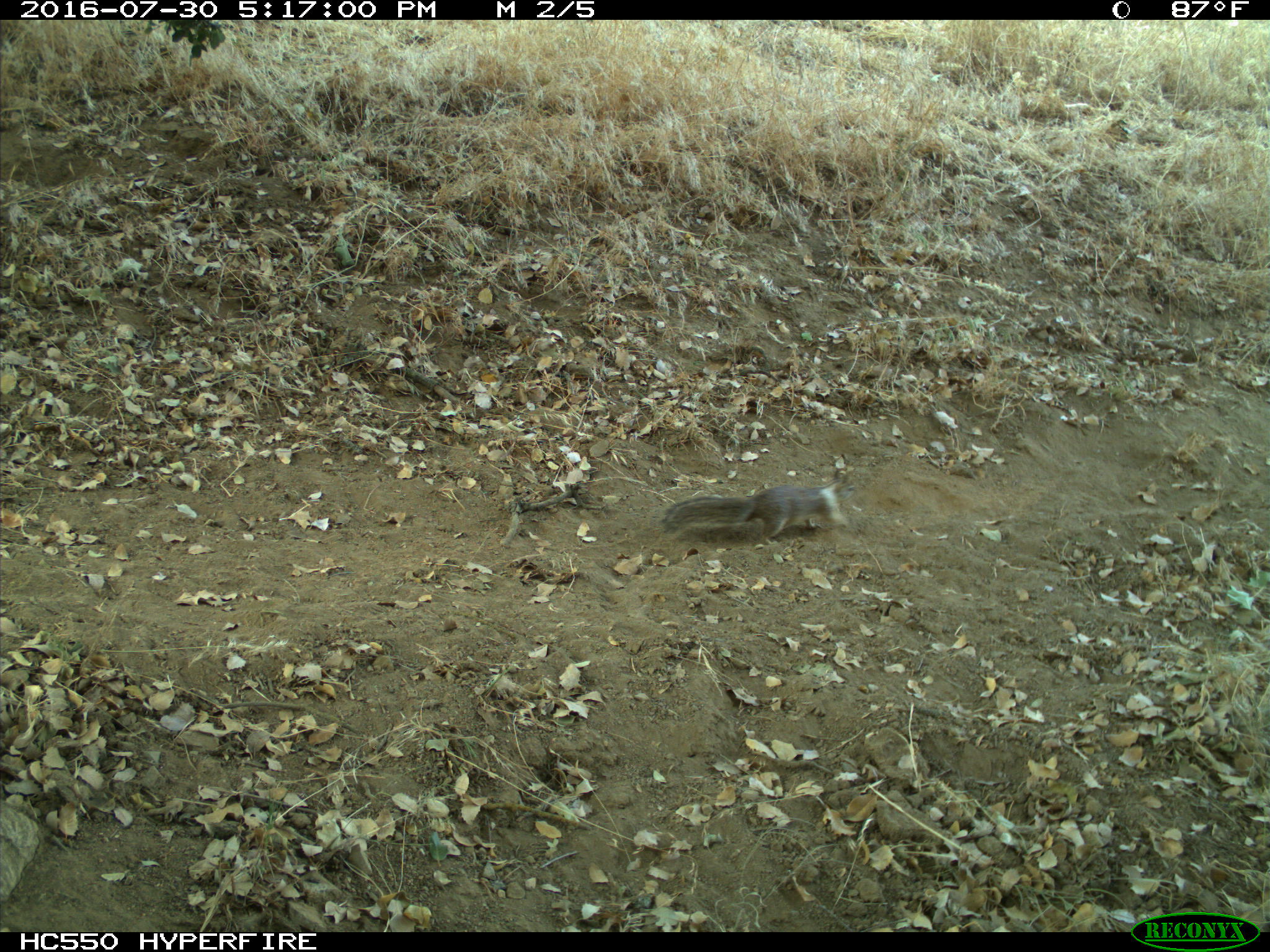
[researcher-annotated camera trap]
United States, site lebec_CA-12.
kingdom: Animalia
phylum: Chordata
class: Mammalia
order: Rodentia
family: Sciuridae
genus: Otospermophilus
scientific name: Otospermophilus beecheyi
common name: california ground squirrel